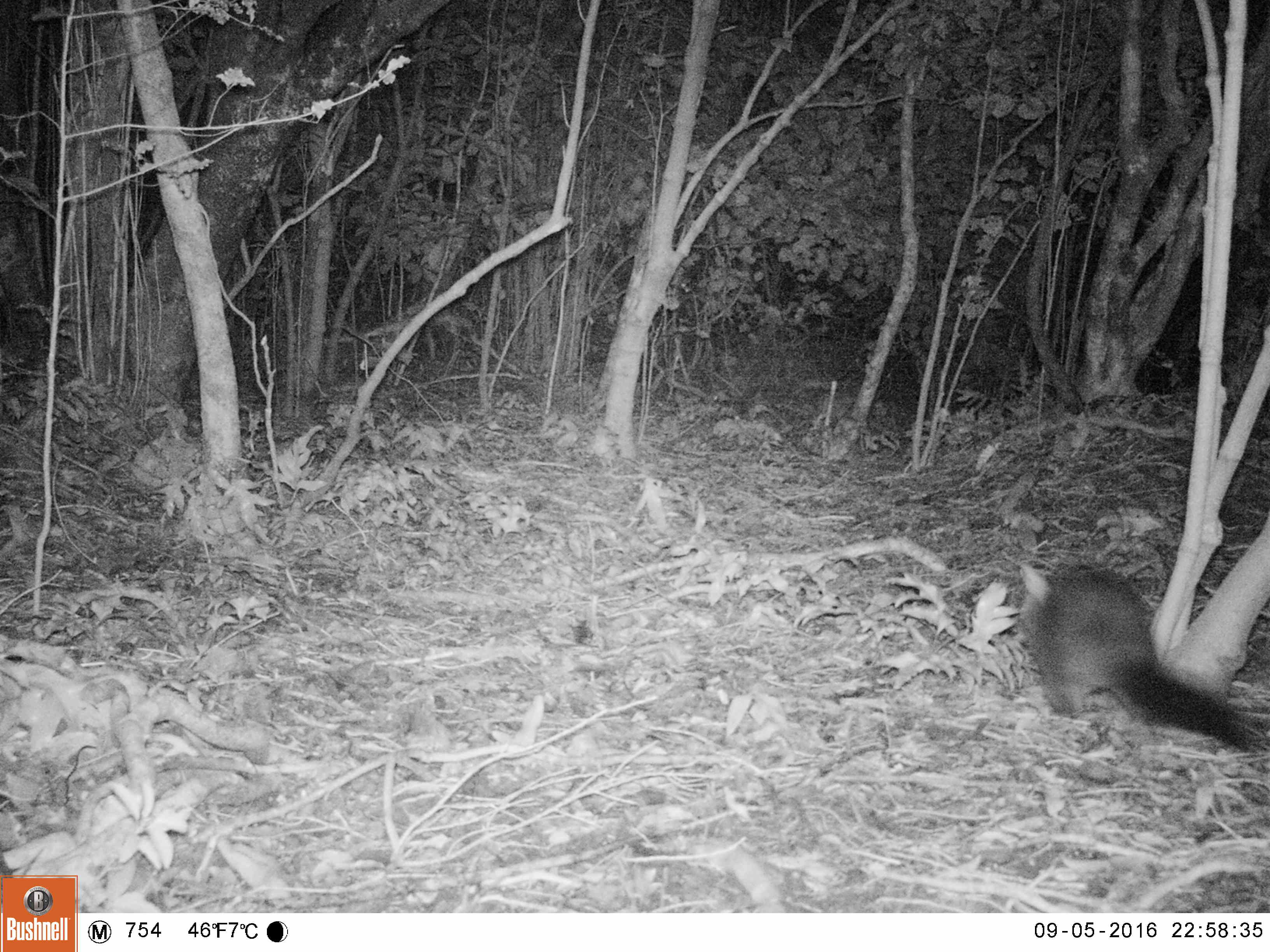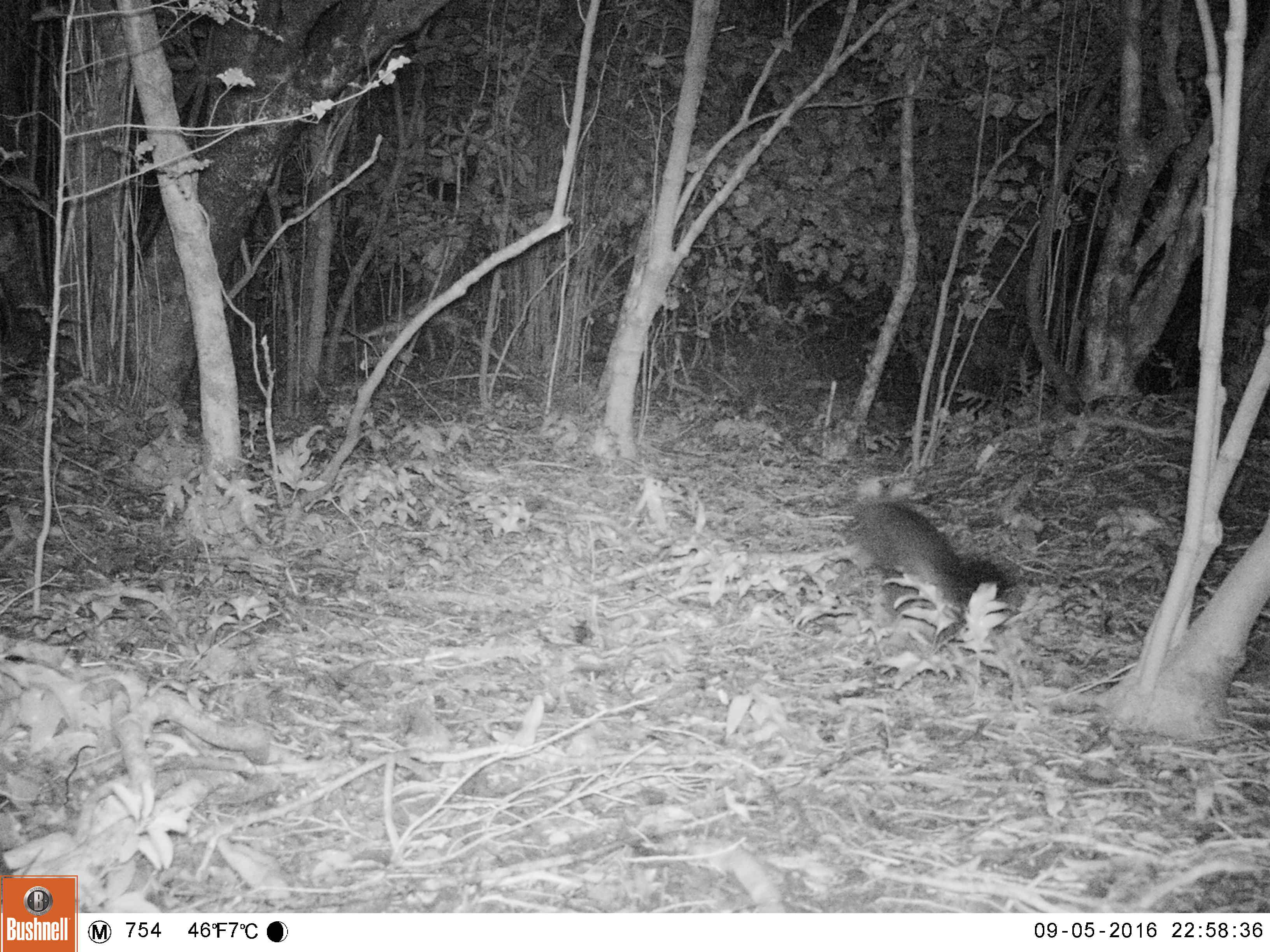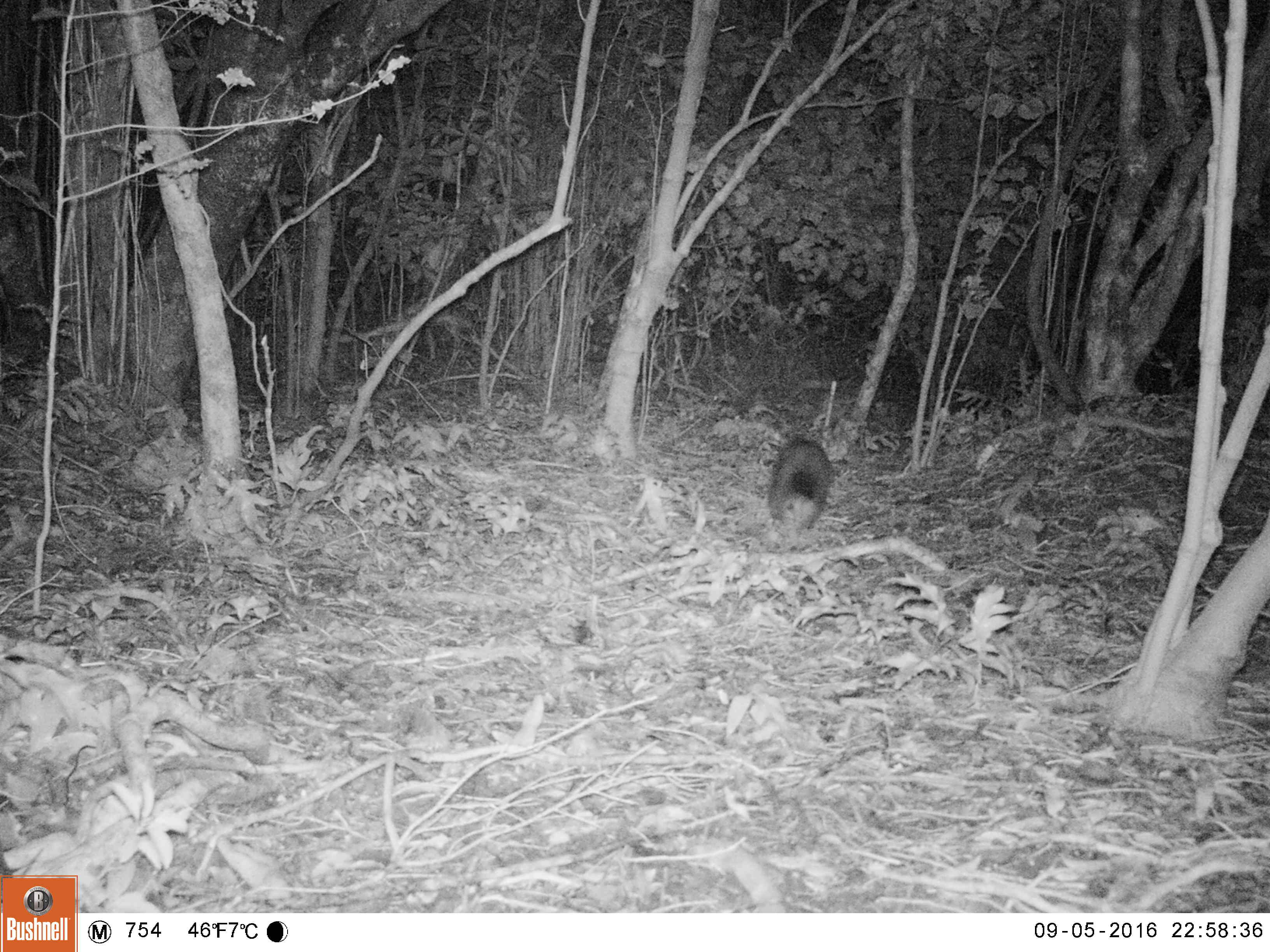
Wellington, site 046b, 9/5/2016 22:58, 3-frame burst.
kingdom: Animalia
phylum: Chordata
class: Mammalia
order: Didelphimorphia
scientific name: Didelphimorphia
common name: possum